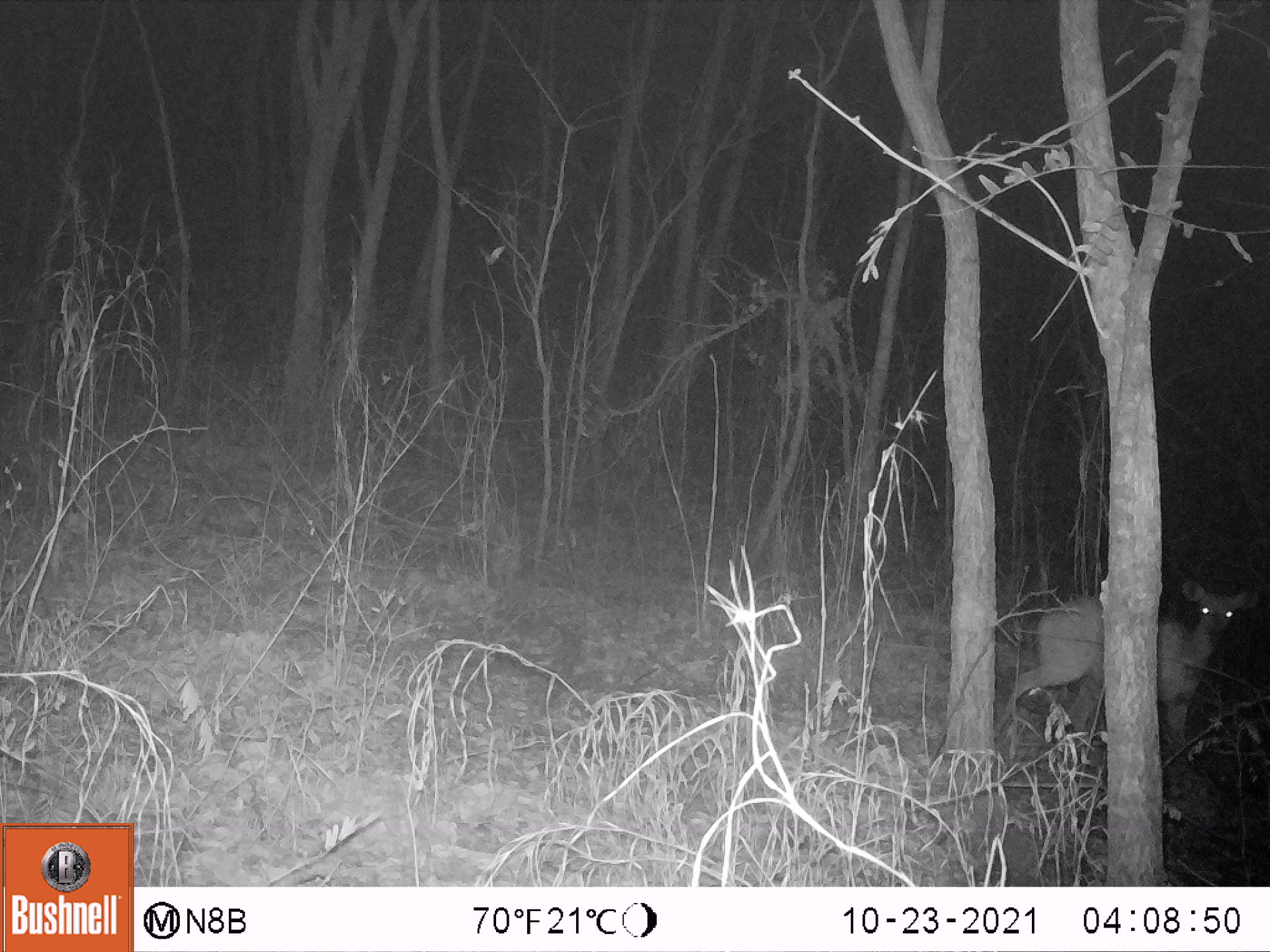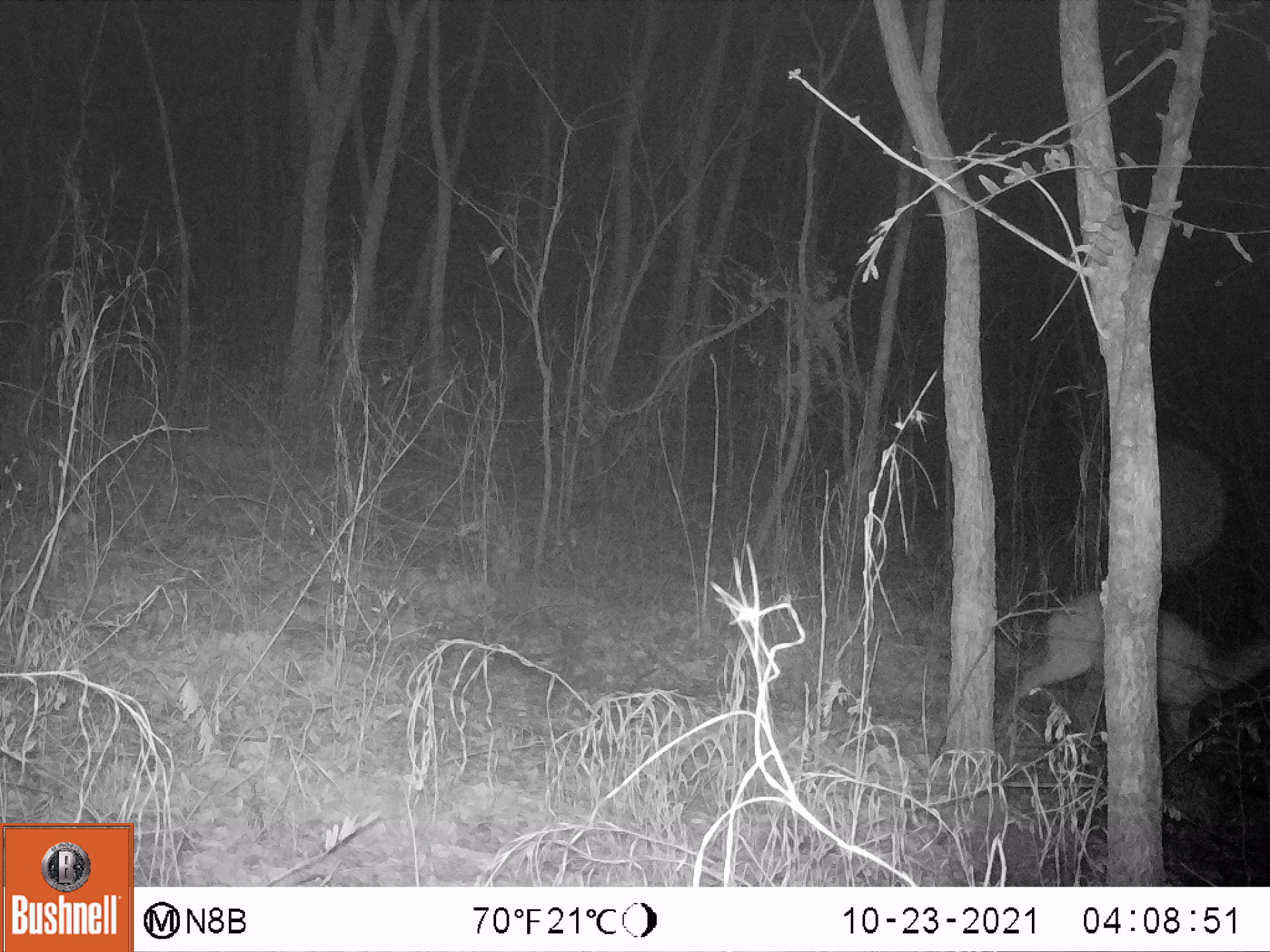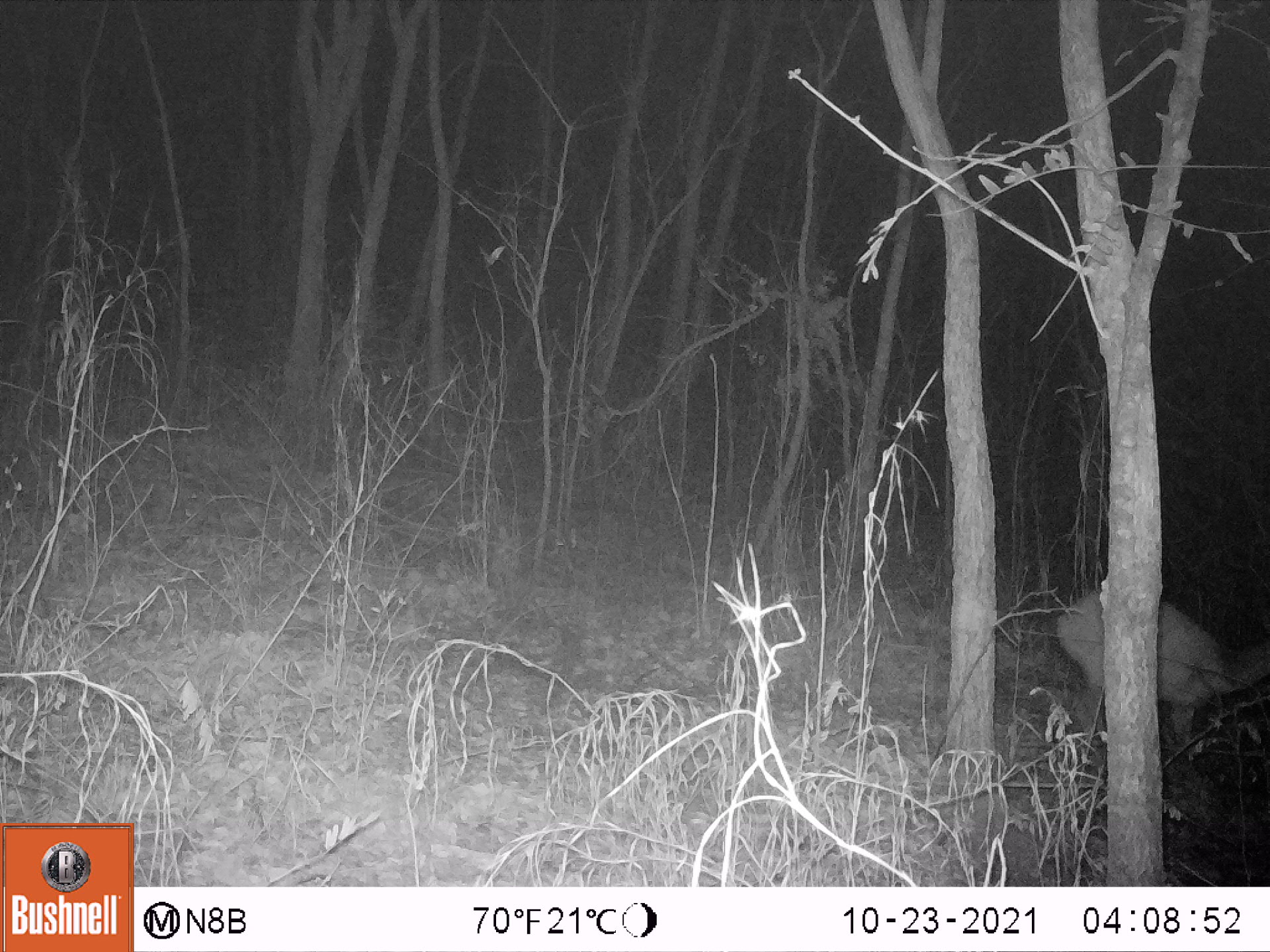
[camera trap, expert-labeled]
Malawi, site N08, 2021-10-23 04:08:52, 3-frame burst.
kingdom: Animalia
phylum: Chordata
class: Mammalia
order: Artiodactyla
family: Bovidae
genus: Tragelaphus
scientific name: Tragelaphus sylvaticus sylvaticus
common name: cape bushbuck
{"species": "cape bushbuck (Tragelaphus sylvaticus sylvaticus)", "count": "1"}